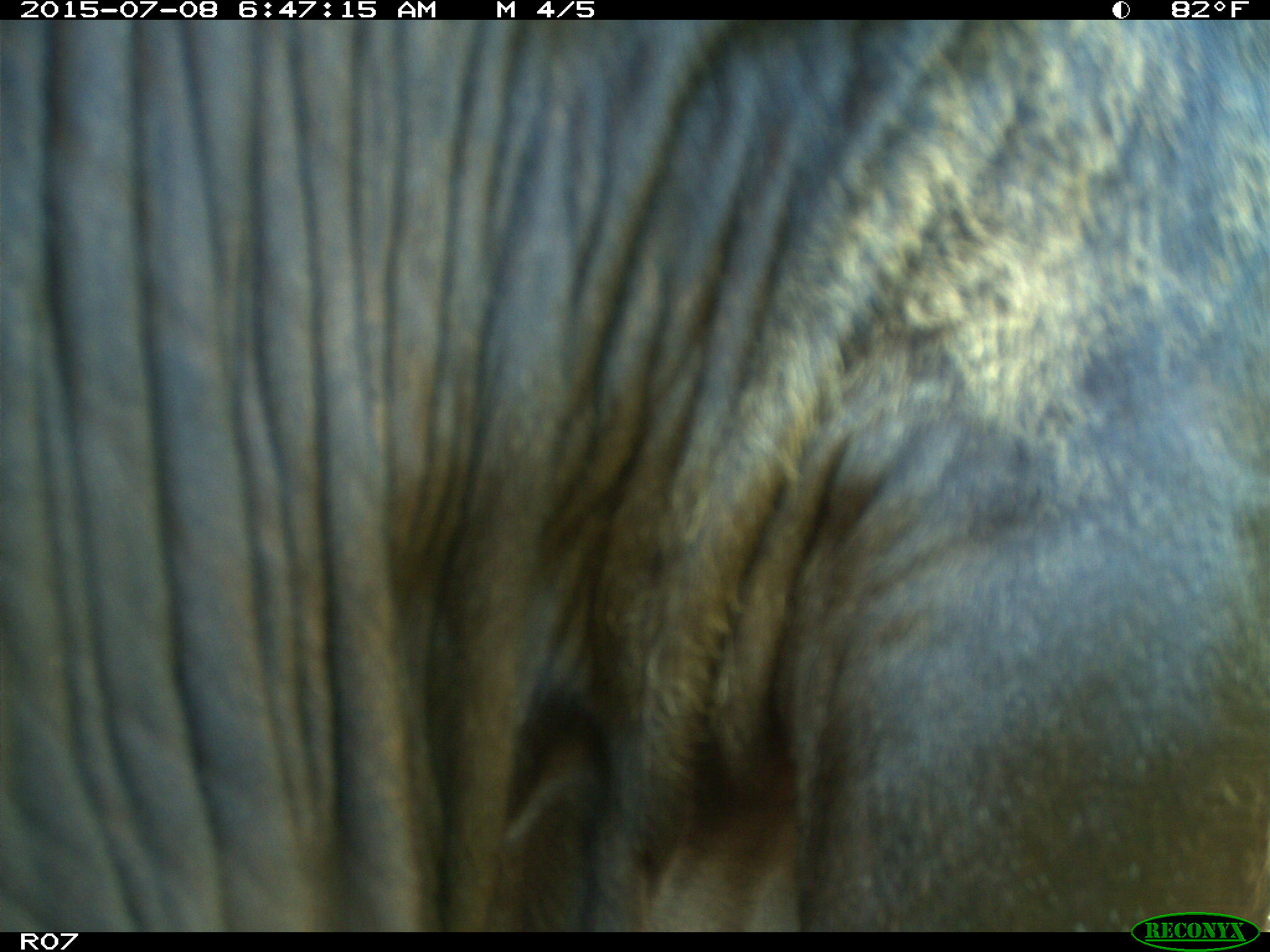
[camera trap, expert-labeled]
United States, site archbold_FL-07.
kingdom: Animalia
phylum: Chordata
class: Mammalia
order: Artiodactyla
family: Bovidae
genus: Bos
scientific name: Bos taurus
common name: domestic cow